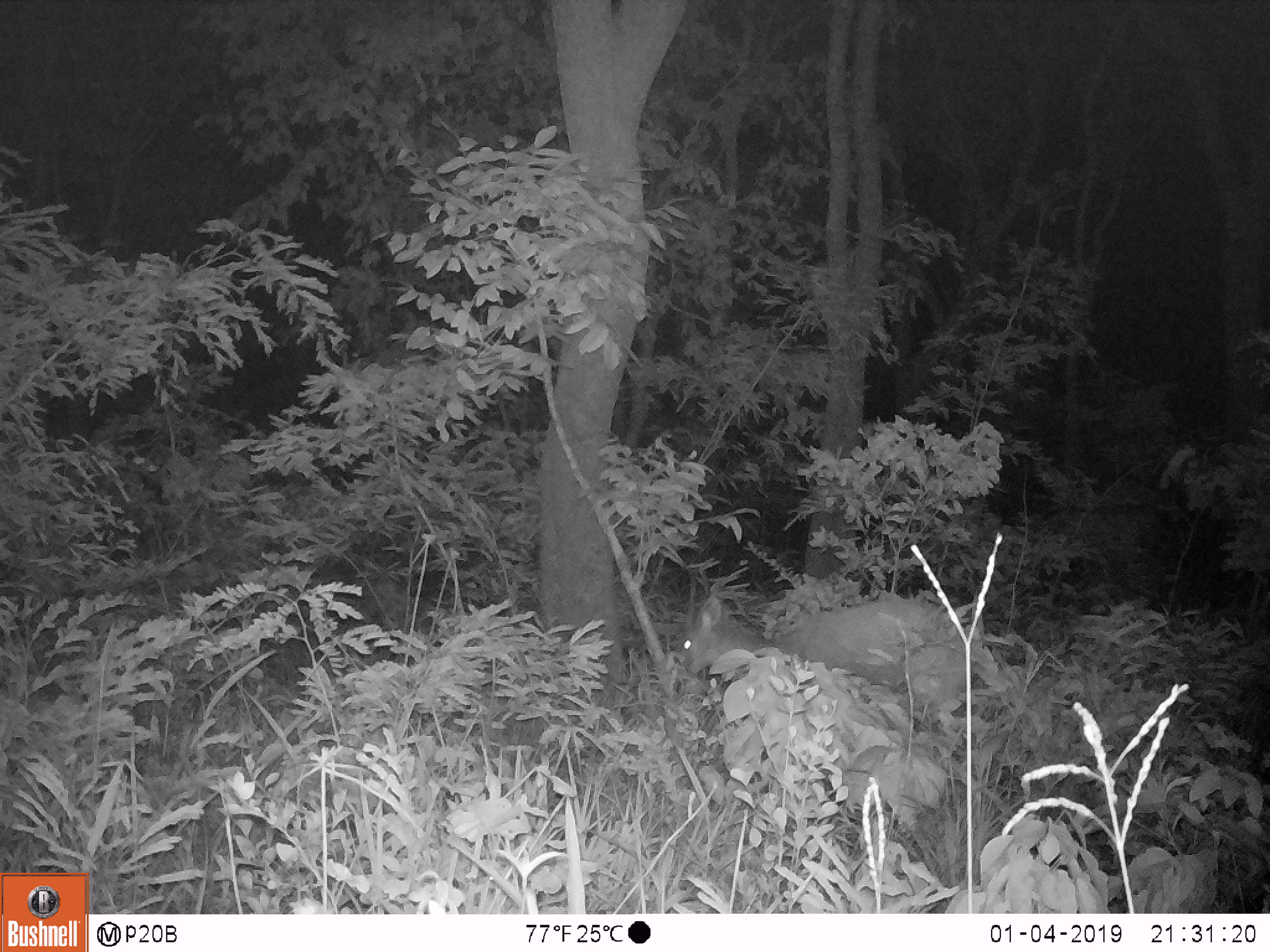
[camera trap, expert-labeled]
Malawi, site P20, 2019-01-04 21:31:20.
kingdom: Animalia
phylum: Chordata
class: Mammalia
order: Artiodactyla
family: Bovidae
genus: Tragelaphus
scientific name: Tragelaphus sylvaticus sylvaticus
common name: cape bushbuck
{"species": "cape bushbuck (Tragelaphus sylvaticus sylvaticus)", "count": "1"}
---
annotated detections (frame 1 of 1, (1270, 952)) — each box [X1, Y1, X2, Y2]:
cape bushbuck: [663, 565, 983, 733]